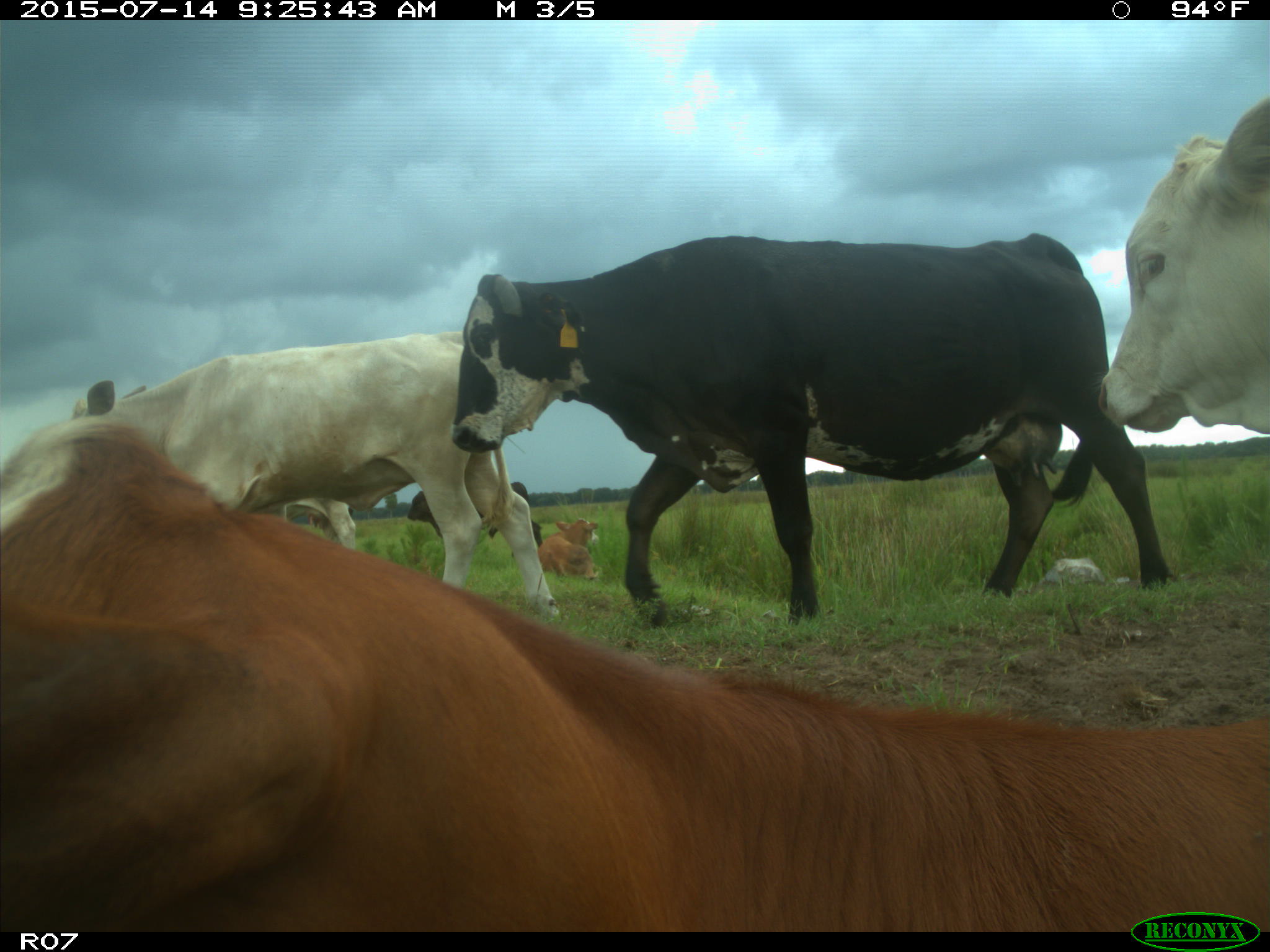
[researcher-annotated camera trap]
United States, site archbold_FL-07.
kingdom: Animalia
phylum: Chordata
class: Mammalia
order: Artiodactyla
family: Bovidae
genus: Bos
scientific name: Bos taurus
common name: domestic cow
Bos taurus (domestic cow).